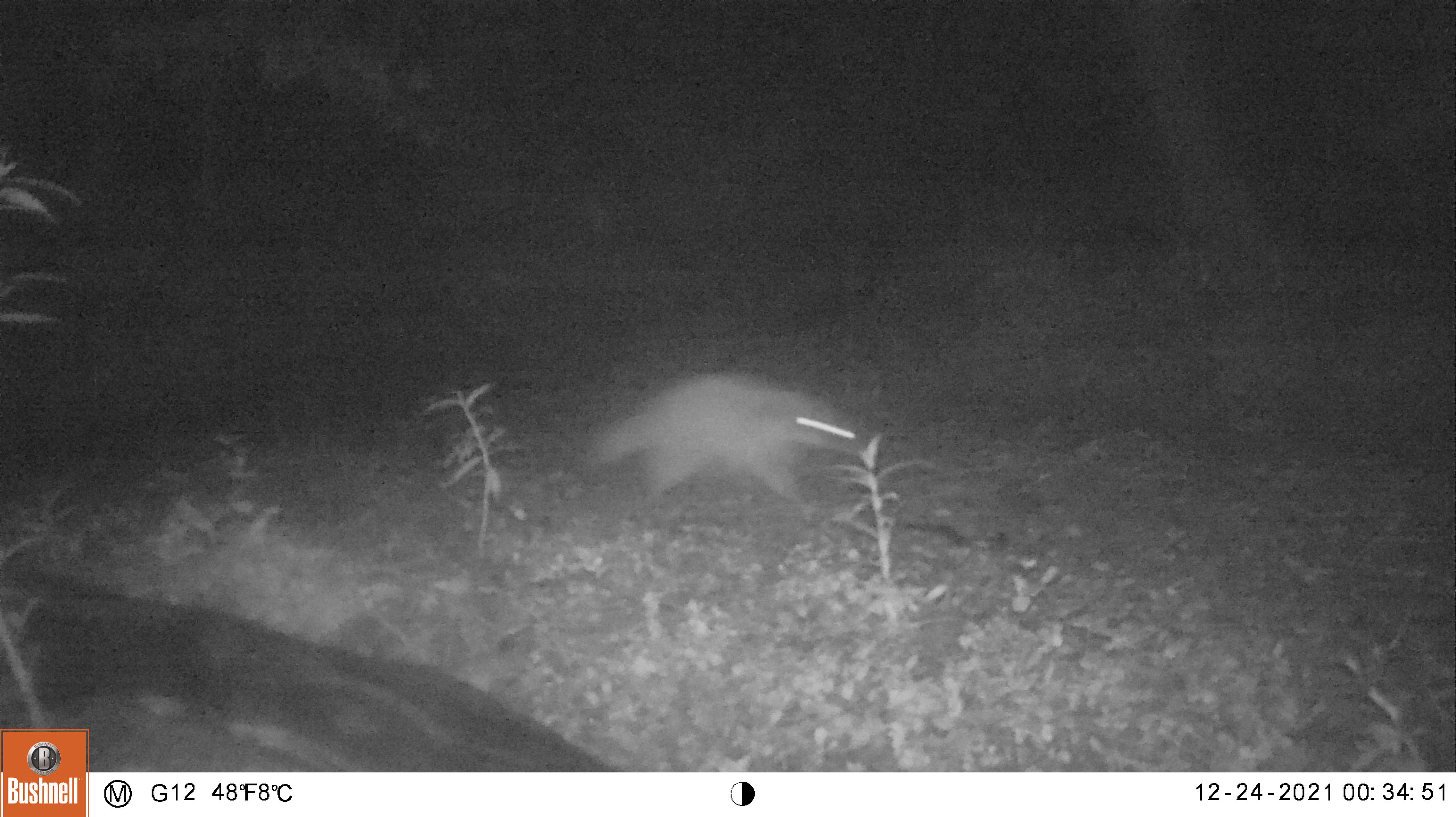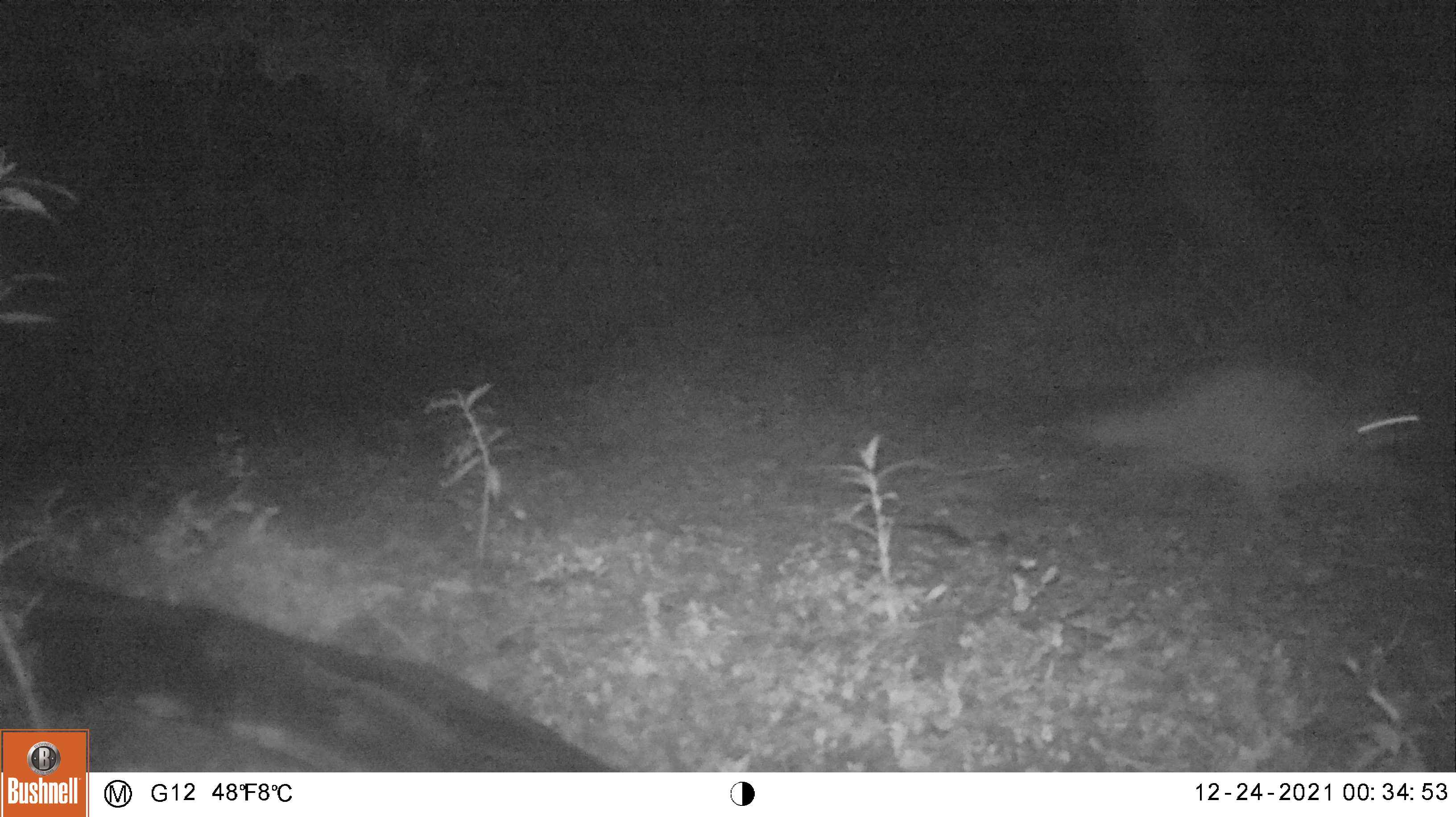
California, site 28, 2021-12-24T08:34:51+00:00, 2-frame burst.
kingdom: Animalia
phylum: Chordata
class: Mammalia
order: Carnivora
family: Procyonidae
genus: Procyon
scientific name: Procyon lotor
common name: raccoon